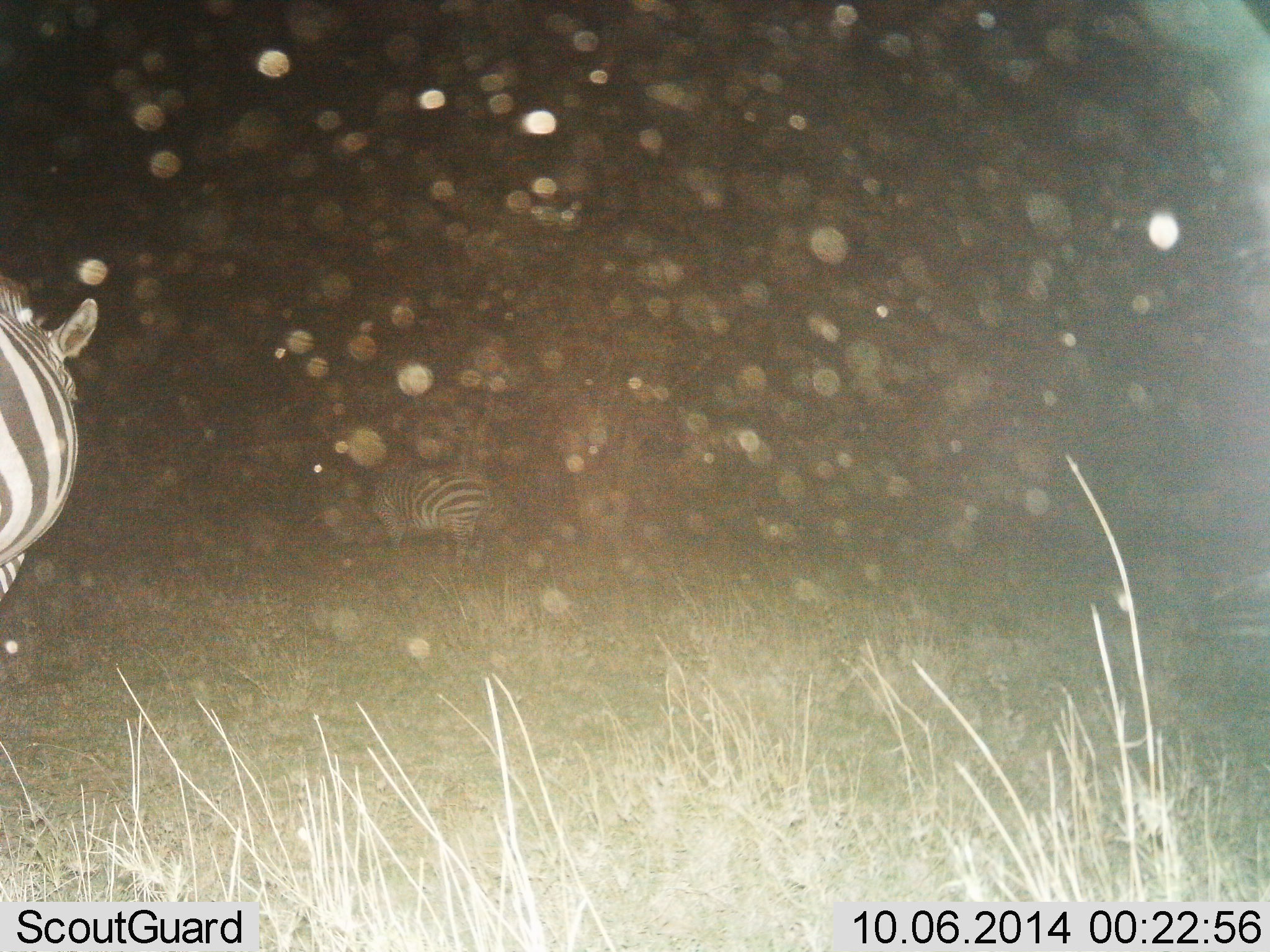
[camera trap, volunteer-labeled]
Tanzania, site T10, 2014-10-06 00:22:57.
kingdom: Animalia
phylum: Chordata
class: Mammalia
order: Perissodactyla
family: Equidae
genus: Equus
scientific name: Equus quagga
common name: plains zebra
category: zebra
Zebra (plains zebra) (Equus quagga), count 2. Behavior (volunteer vote fractions): standing 90%, resting 10%, moving 10%, interacting 10%. Young present (vote fraction): 0%. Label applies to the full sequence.